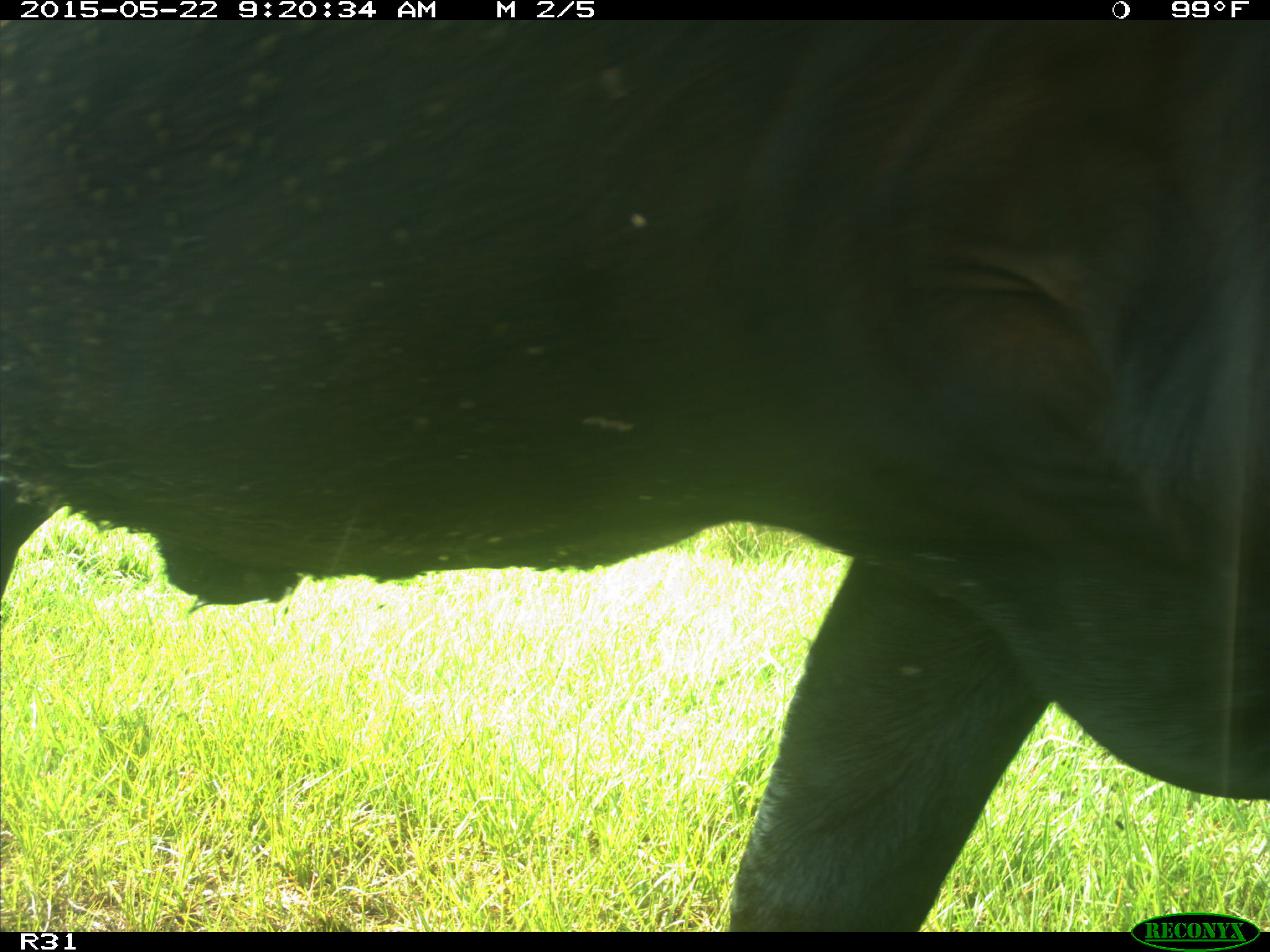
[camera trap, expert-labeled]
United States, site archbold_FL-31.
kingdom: Animalia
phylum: Chordata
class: Mammalia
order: Artiodactyla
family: Bovidae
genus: Bos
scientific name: Bos taurus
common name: domestic cow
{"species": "Bos taurus (domestic cow)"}